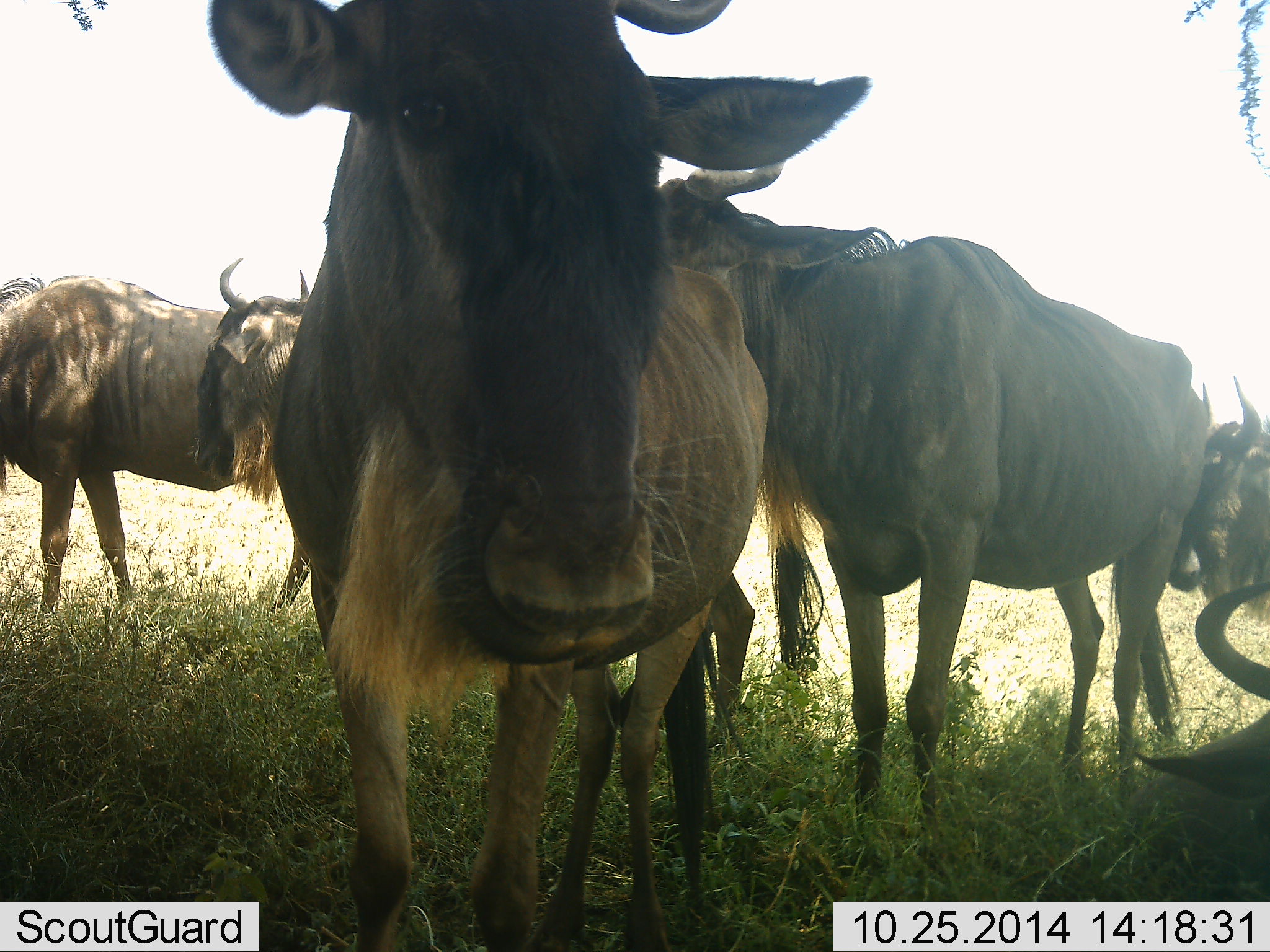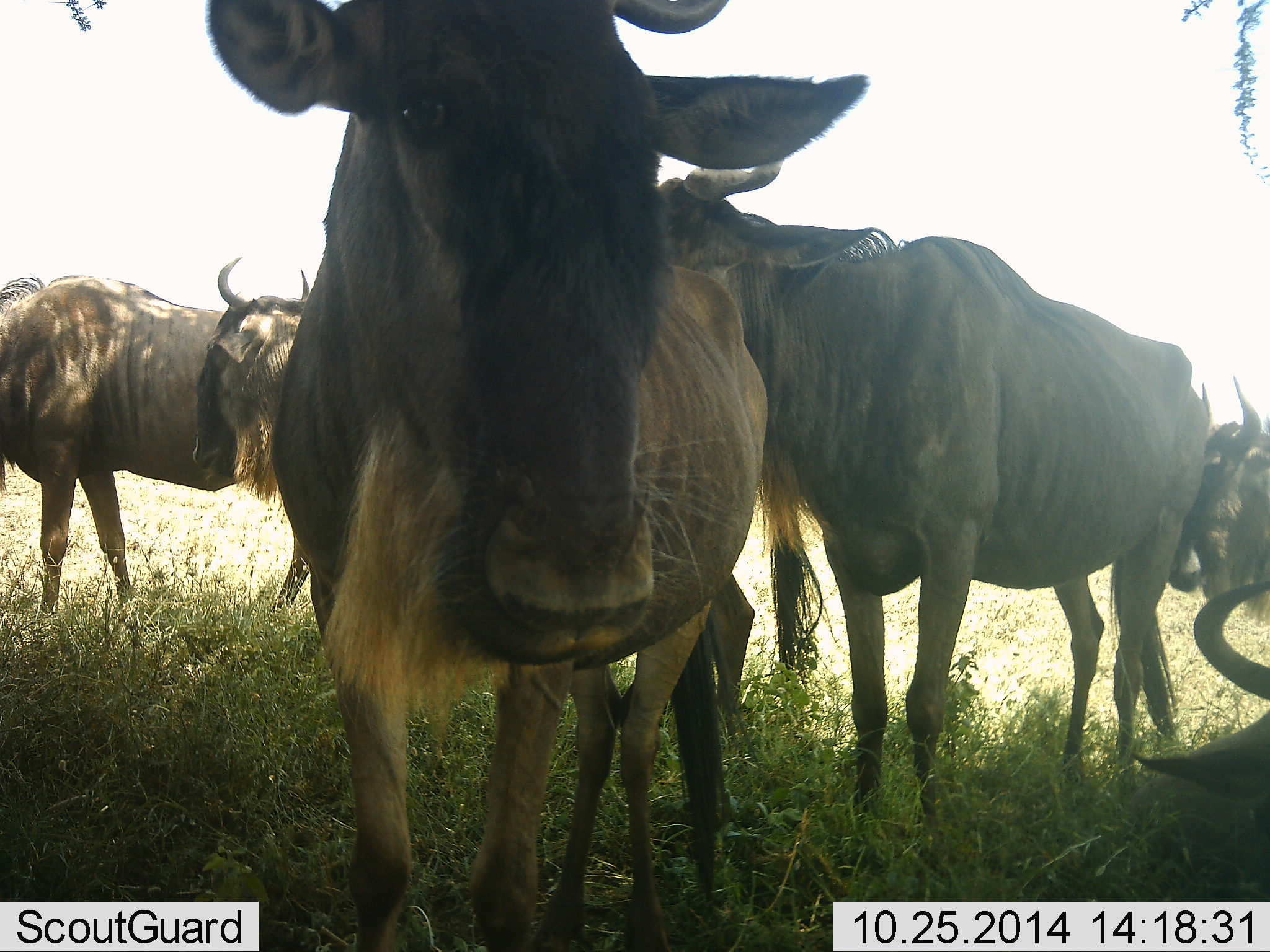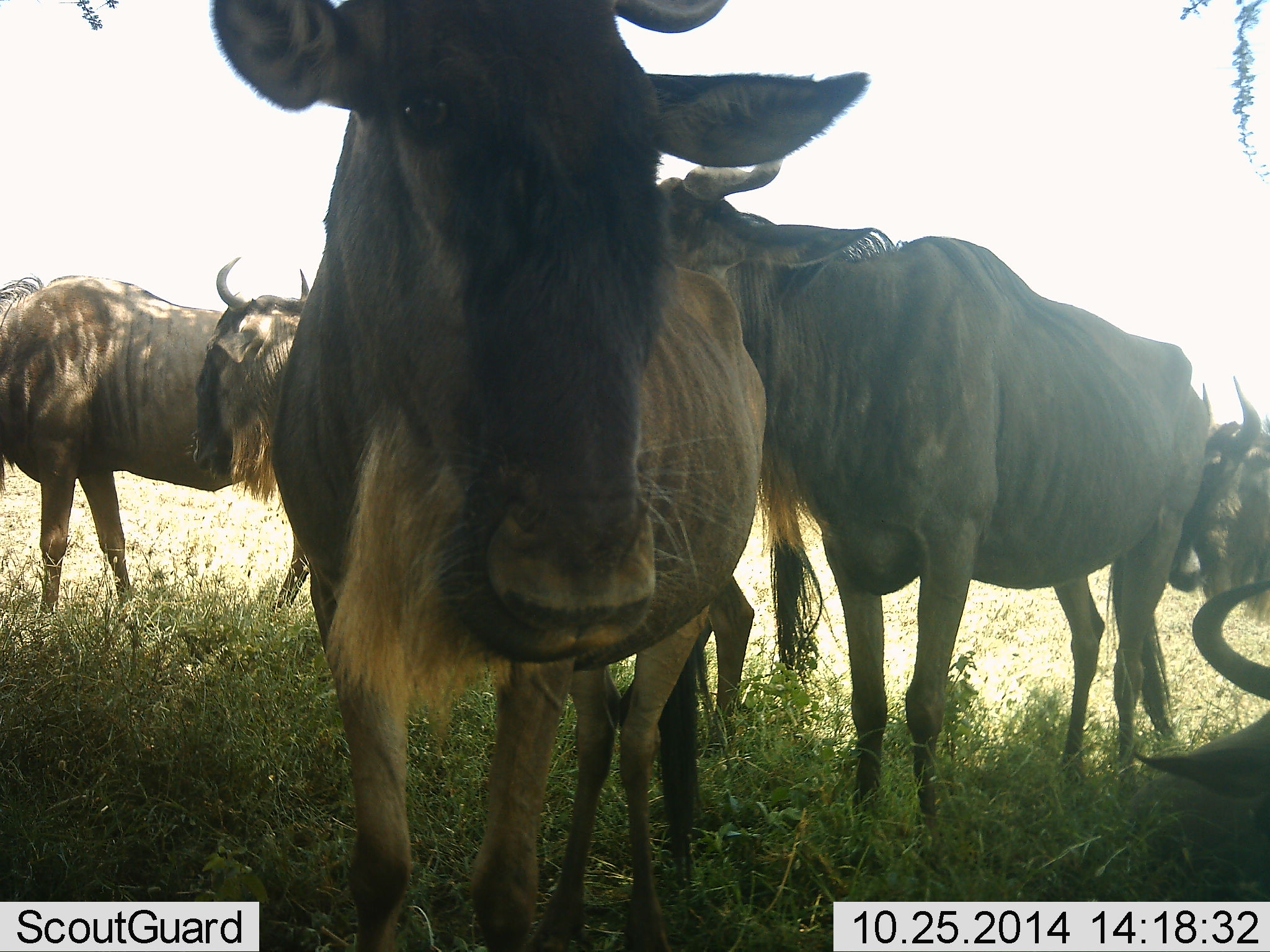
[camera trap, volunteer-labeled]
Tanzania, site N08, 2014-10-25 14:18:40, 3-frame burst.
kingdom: Animalia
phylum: Chordata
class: Mammalia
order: Artiodactyla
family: Bovidae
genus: Connochaetes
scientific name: Connochaetes taurinus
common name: blue wildebeest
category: wildebeest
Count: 5.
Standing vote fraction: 90%.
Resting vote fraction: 40%.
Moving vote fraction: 10%.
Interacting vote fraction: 10%.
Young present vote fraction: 0%.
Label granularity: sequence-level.